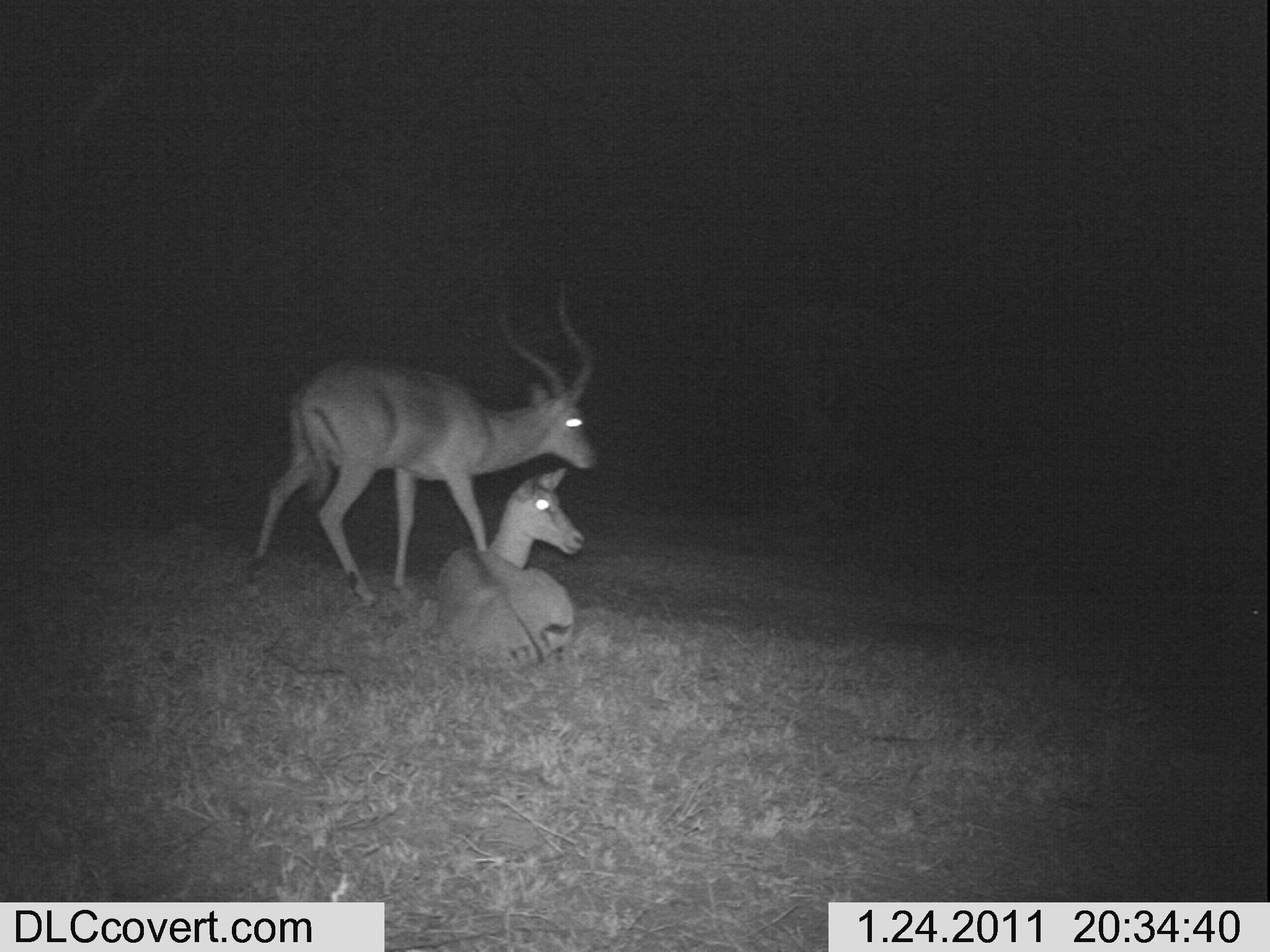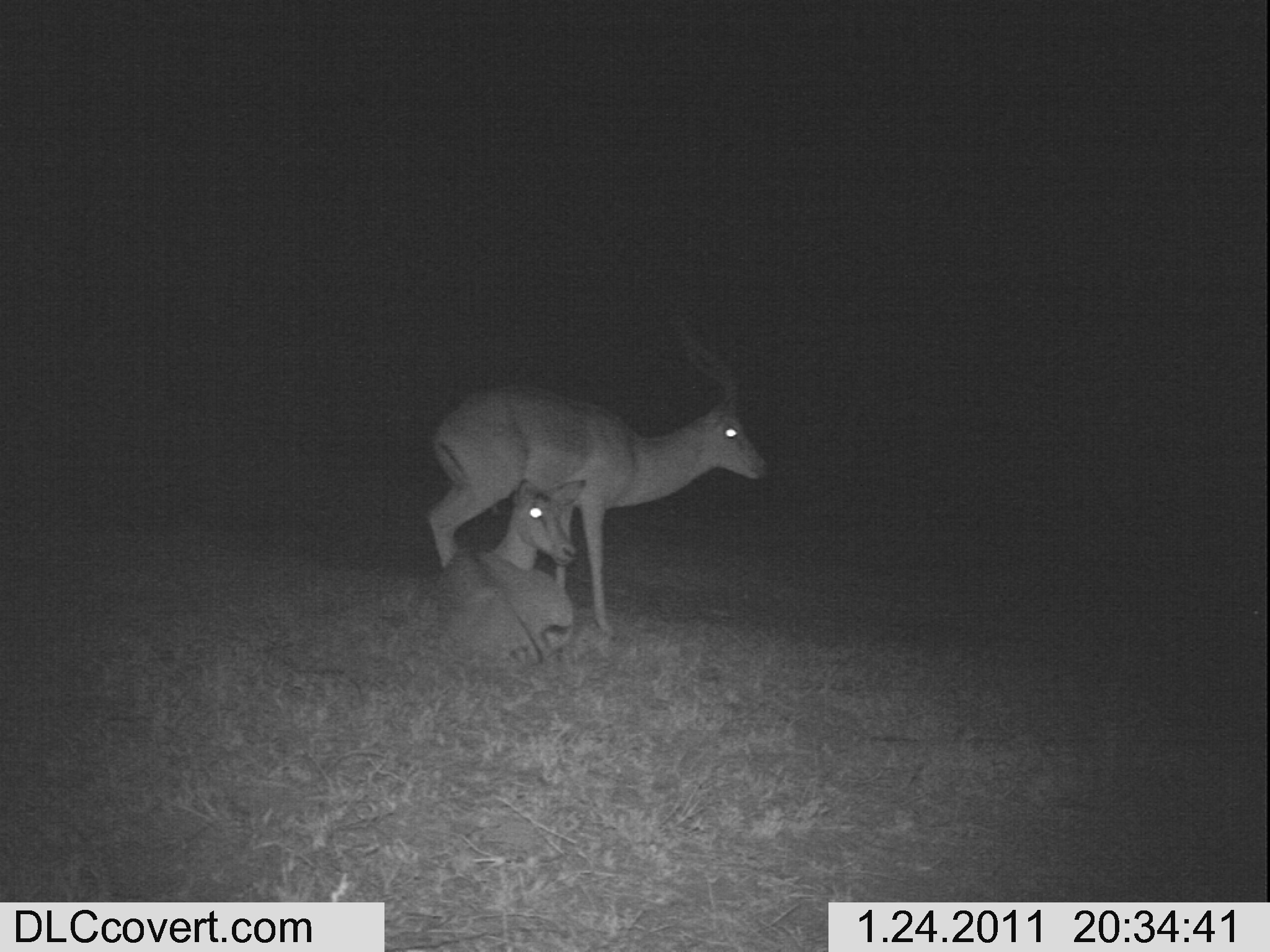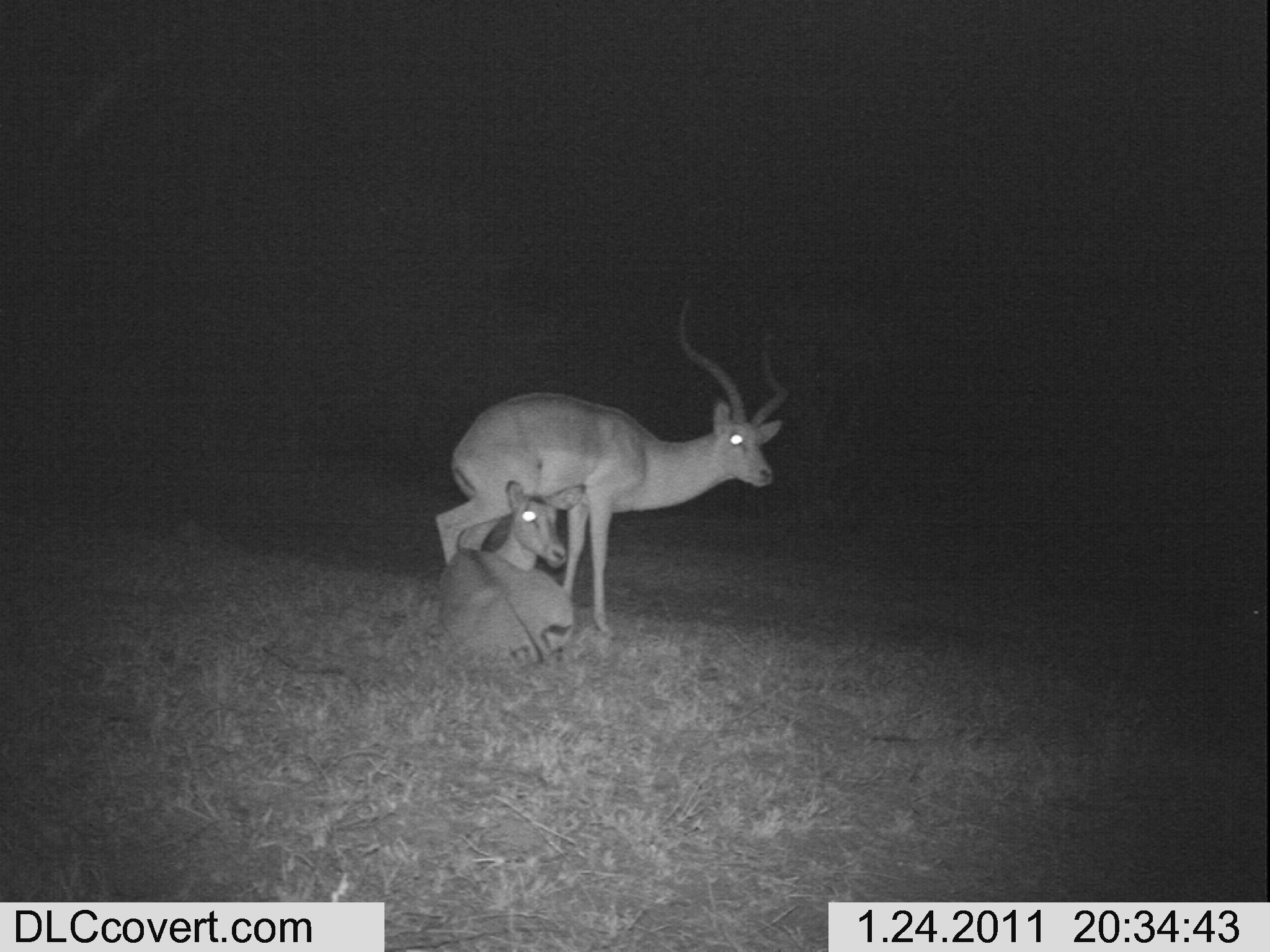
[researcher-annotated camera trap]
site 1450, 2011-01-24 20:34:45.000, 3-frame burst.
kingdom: Animalia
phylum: Chordata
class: Mammalia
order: Artiodactyla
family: Bovidae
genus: Aepyceros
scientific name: Aepyceros melampus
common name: impala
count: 2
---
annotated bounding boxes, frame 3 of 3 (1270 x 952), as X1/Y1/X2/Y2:
aepyceros melampus: 432/293/788/641; 435/476/588/670; 1203/582/1270/677